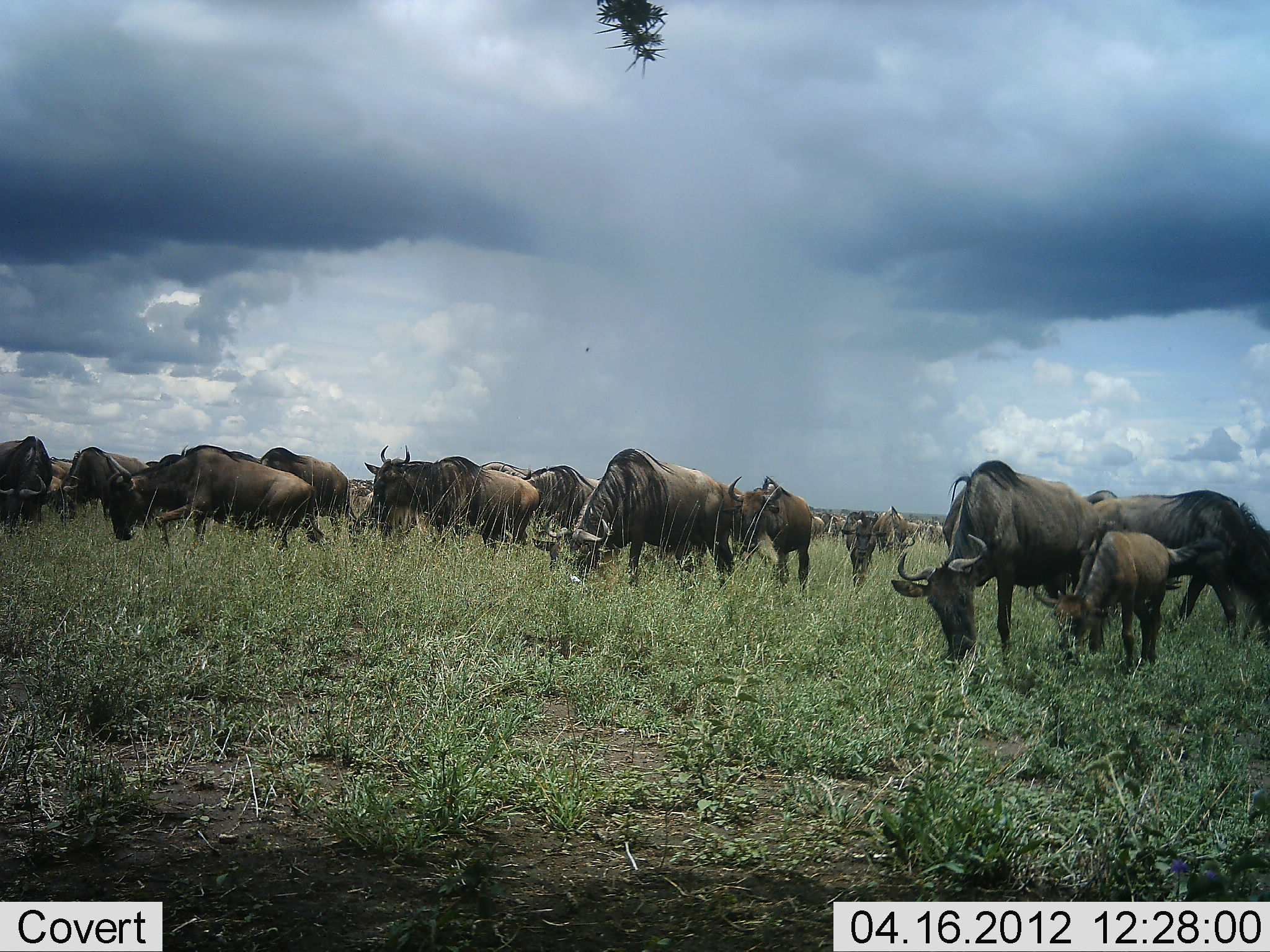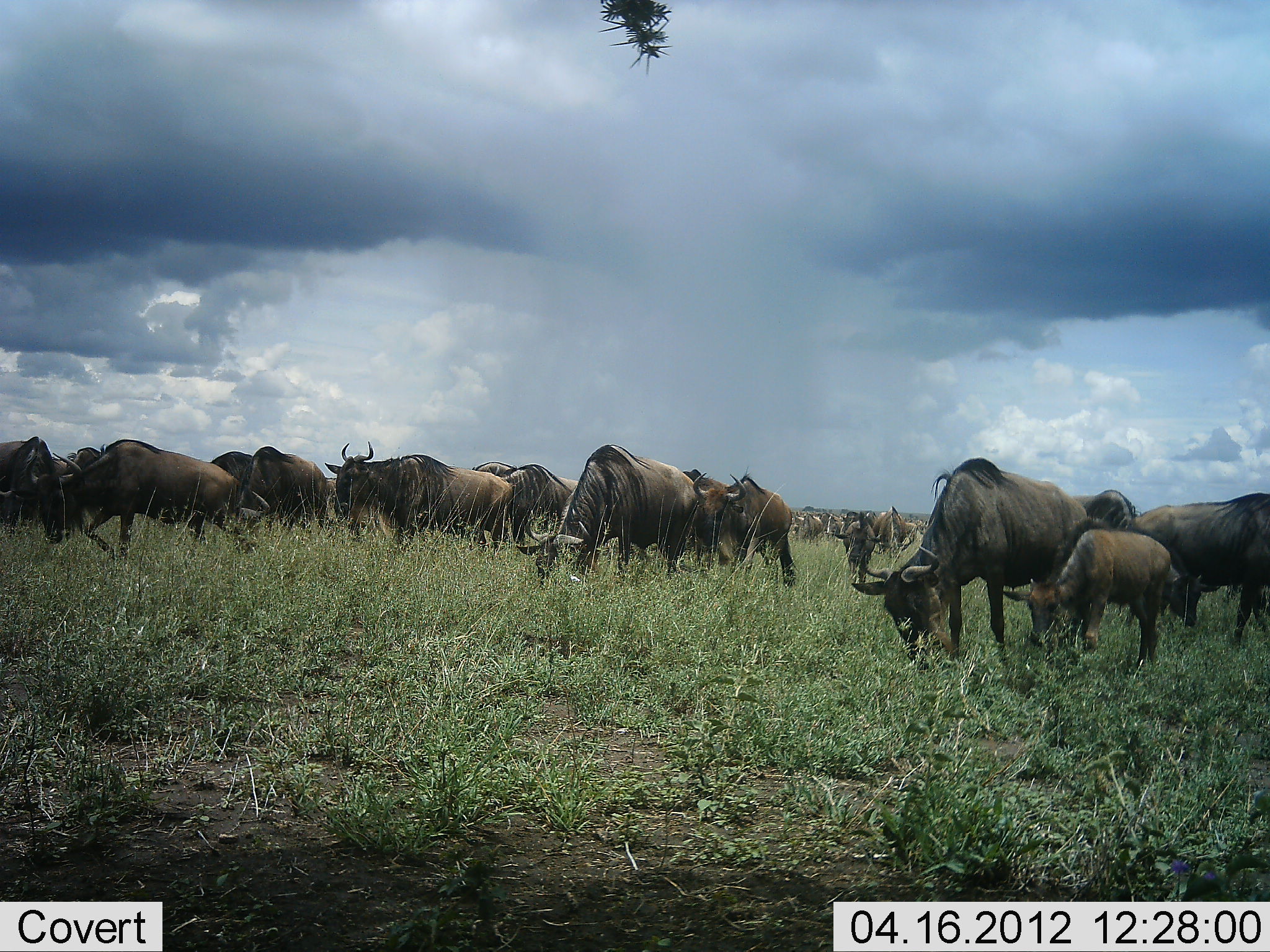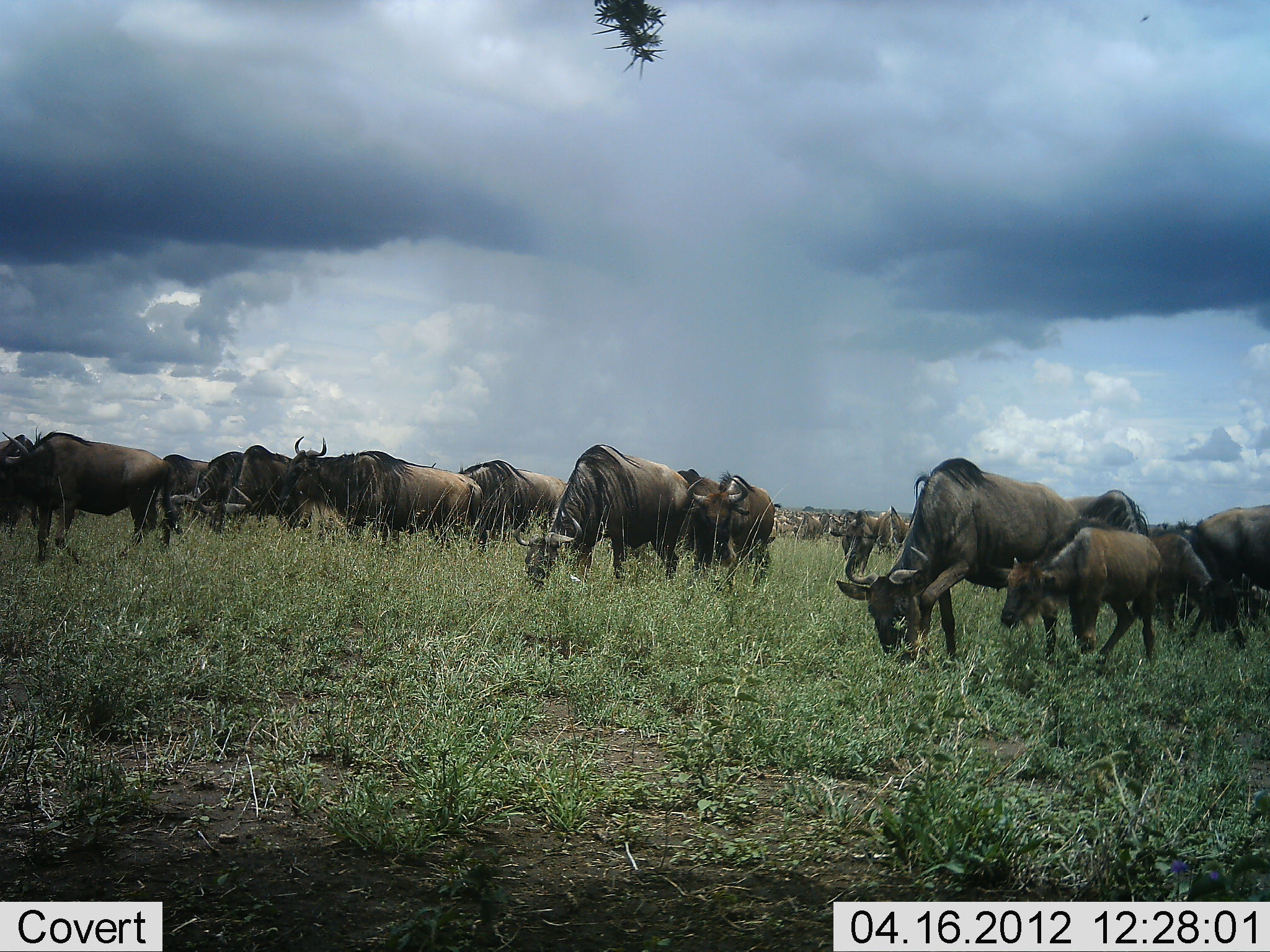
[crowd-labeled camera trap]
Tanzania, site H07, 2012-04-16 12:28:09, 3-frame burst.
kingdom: Animalia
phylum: Chordata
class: Mammalia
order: Artiodactyla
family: Bovidae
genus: Connochaetes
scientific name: Connochaetes taurinus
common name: blue wildebeest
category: wildebeest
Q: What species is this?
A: Wildebeest (blue wildebeest) (Connochaetes taurinus).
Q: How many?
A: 11-50.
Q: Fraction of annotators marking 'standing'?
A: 30%.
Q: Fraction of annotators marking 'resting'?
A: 0%.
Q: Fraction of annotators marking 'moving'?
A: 60%.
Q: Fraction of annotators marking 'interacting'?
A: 0%.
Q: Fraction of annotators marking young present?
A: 50%.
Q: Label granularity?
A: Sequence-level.